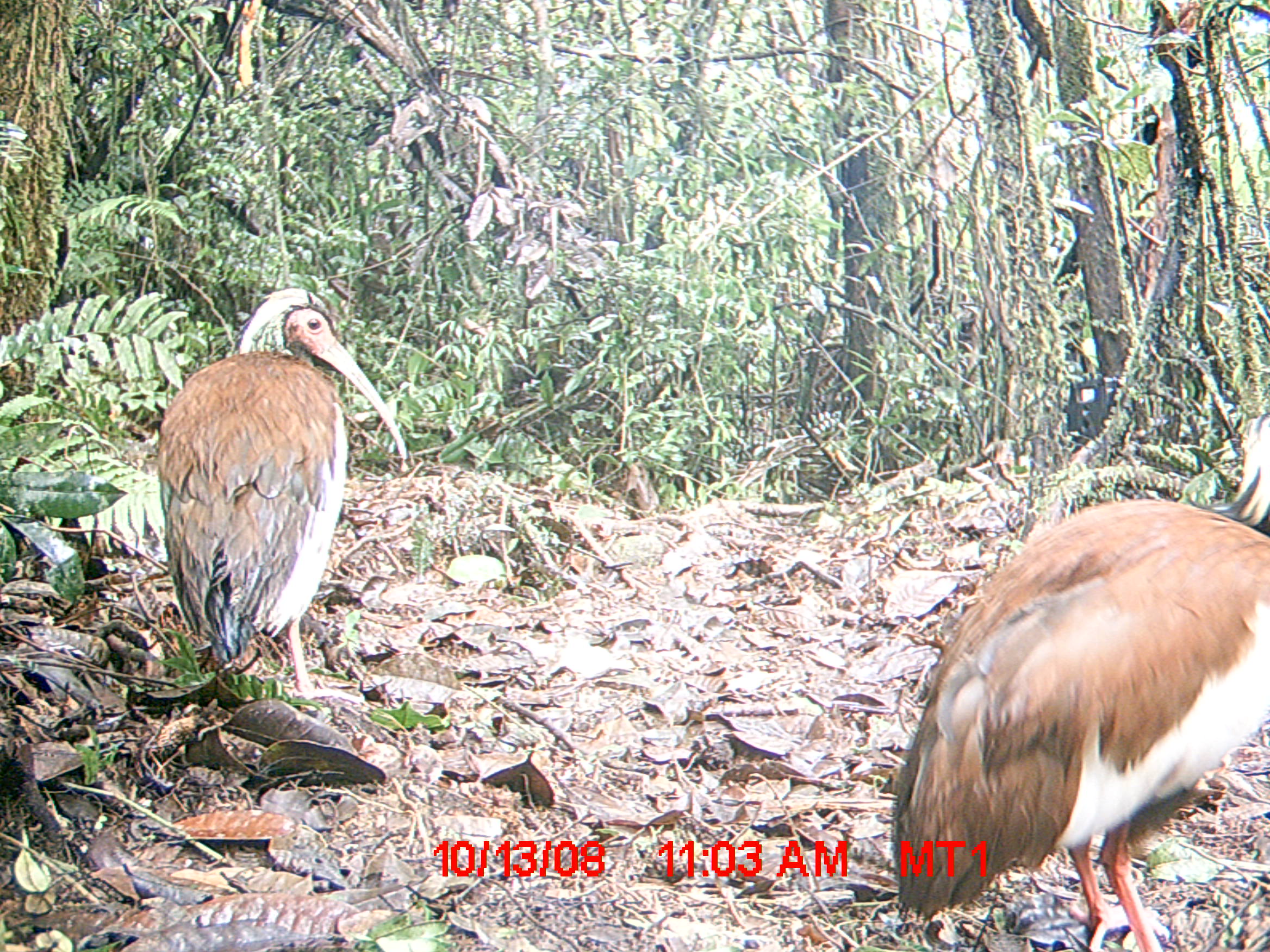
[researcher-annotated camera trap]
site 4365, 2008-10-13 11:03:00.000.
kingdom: Animalia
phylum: Chordata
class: Aves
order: Pelecaniformes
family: Threskiornithidae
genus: Lophotibis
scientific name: Lophotibis cristata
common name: madagascan ibis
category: lophotibis cristataa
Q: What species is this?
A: Lophotibis cristataa (madagascan ibis) (Lophotibis cristata).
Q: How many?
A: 2.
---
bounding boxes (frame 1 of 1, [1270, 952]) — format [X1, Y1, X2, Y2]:
lophotibis cristataa: [884, 407, 1270, 952]; [150, 281, 409, 702]